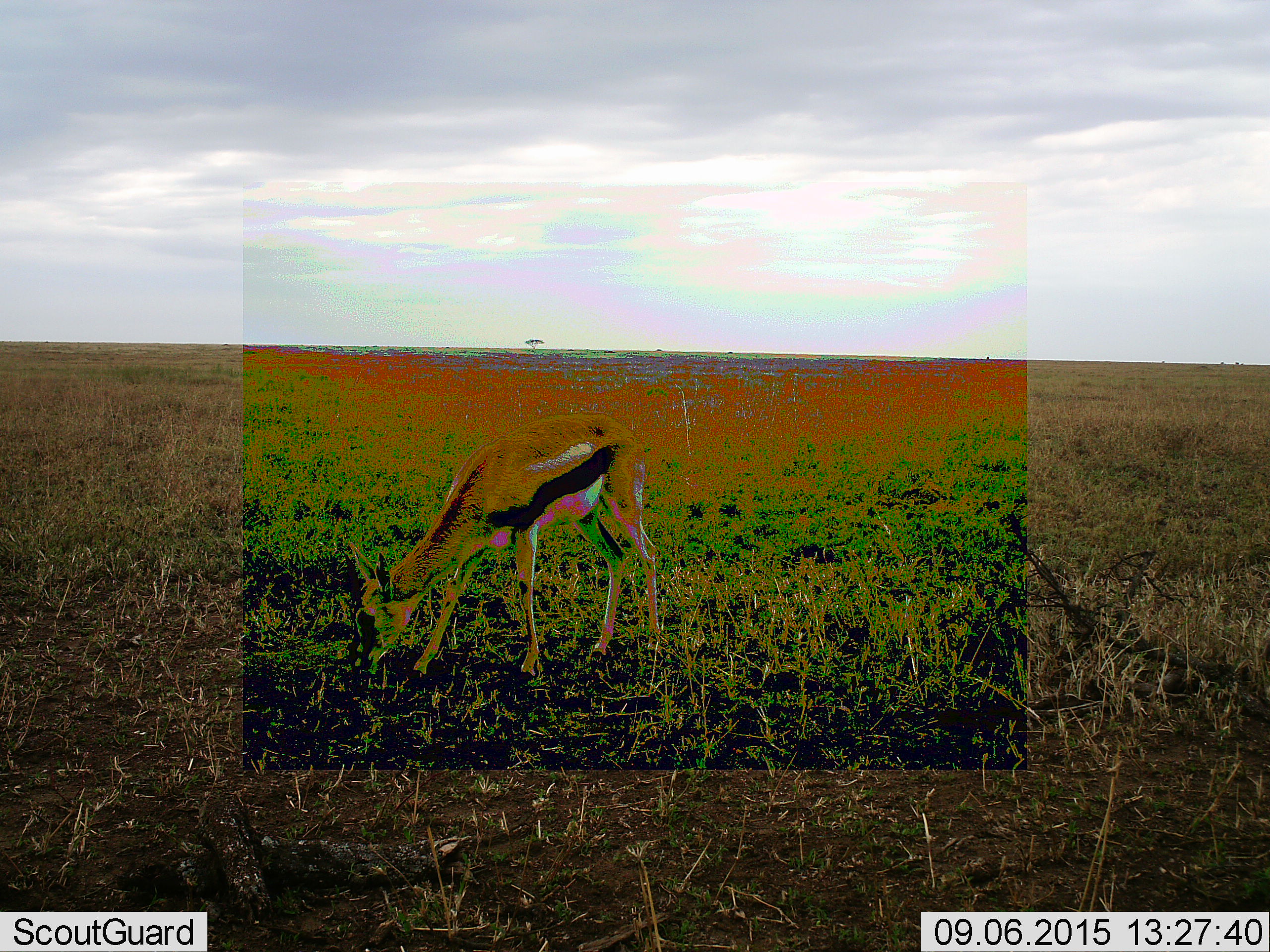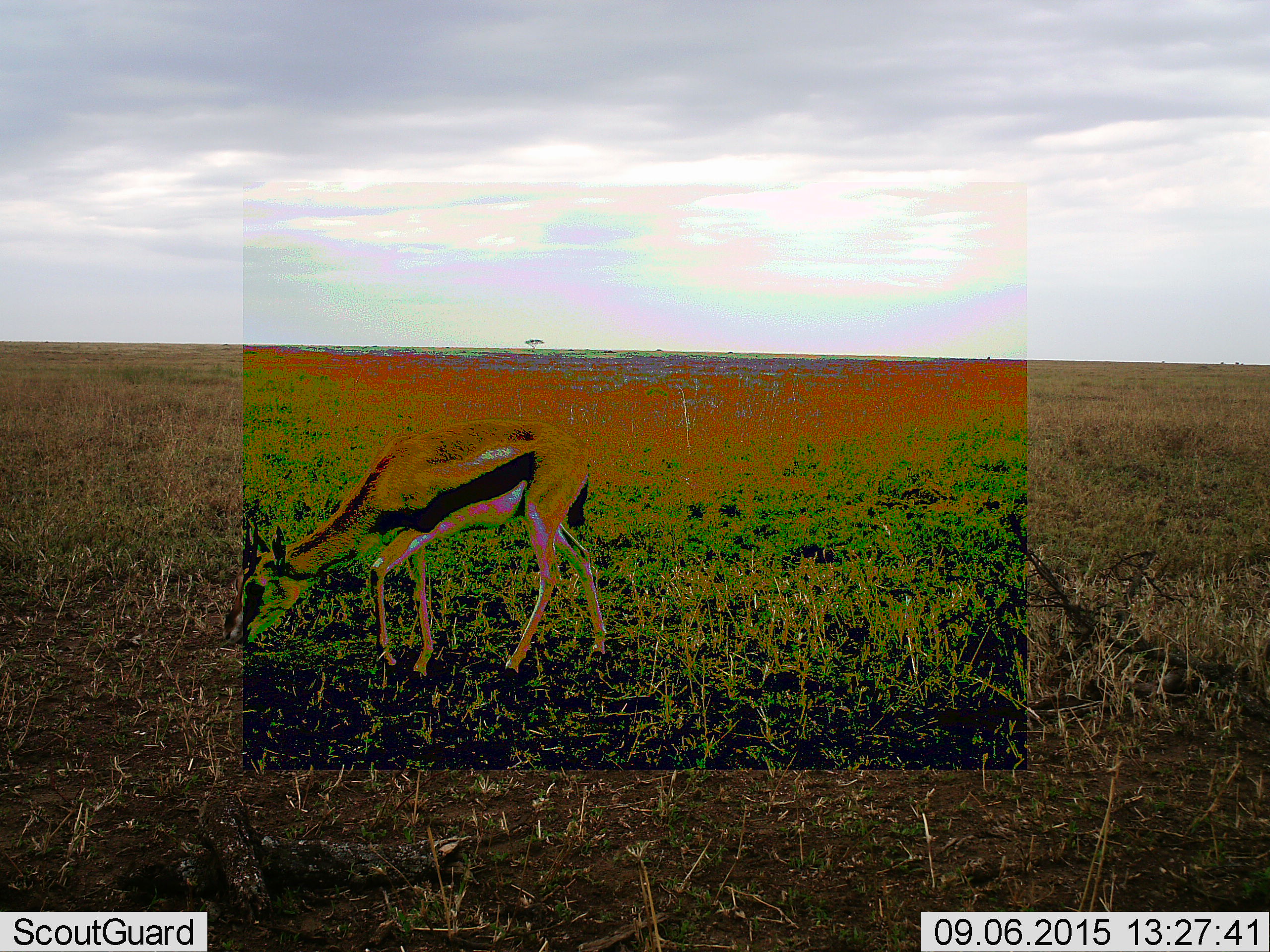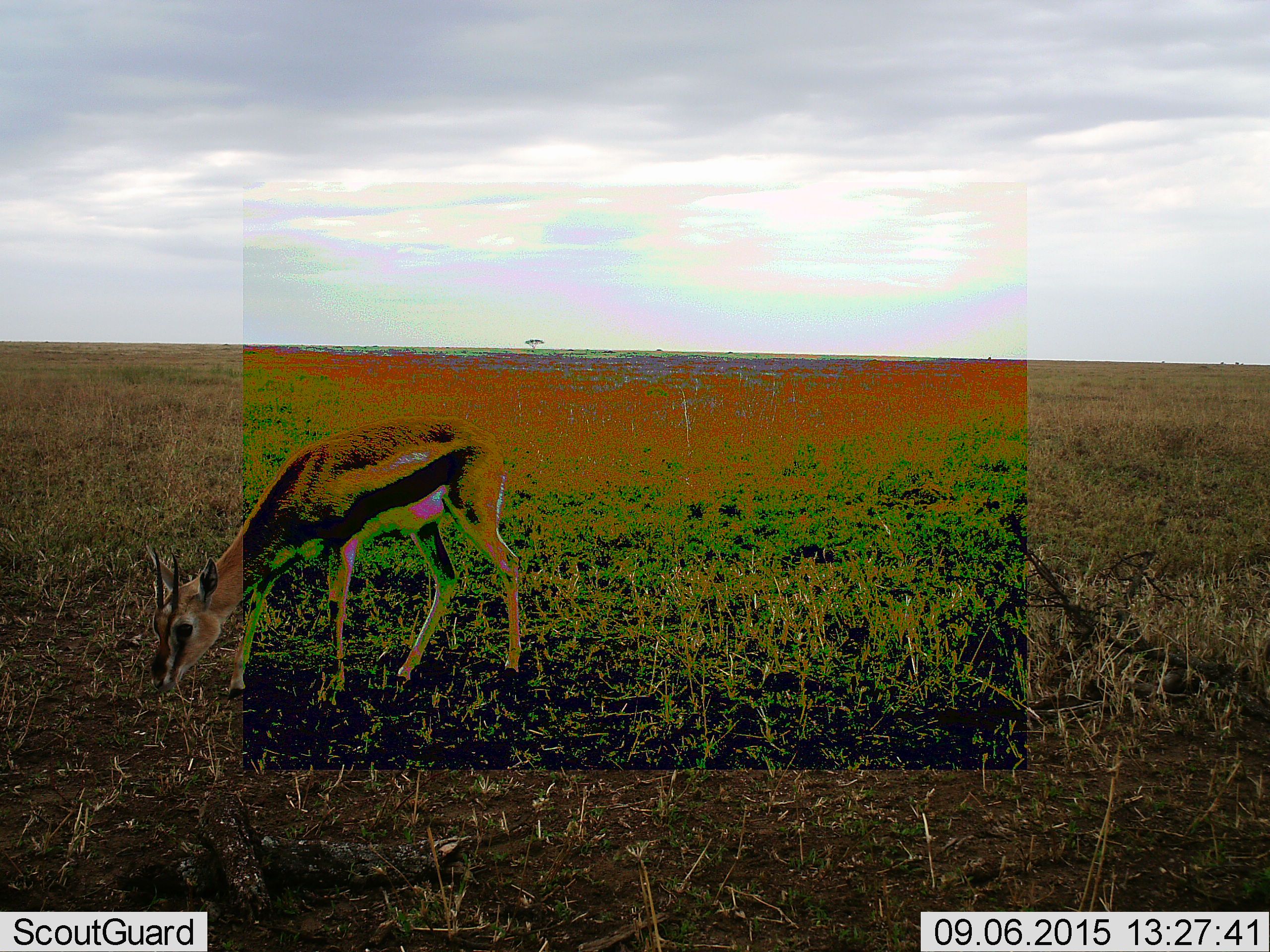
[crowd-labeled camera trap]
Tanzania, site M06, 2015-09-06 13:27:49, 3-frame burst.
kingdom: Animalia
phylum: Chordata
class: Mammalia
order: Artiodactyla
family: Bovidae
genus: Eudorcas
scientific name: Eudorcas thomsonii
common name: thomson's gazelle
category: gazellethomsons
Gazellethomsons (thomson's gazelle) (Eudorcas thomsonii), count 1. Behavior (volunteer vote fractions): standing 0%, resting 0%, moving 44%, interacting 0%. Young present (vote fraction): 0%. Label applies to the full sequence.